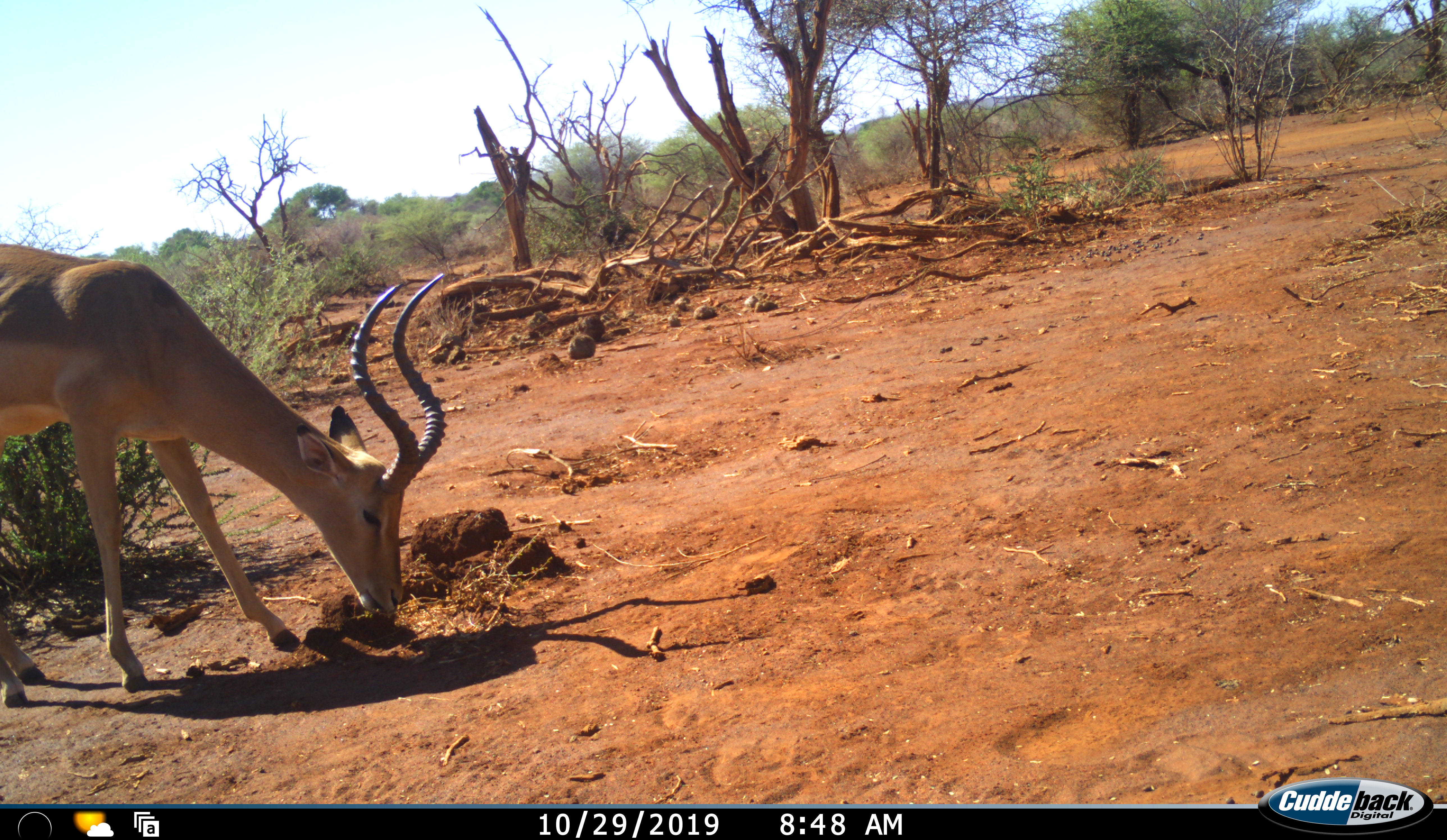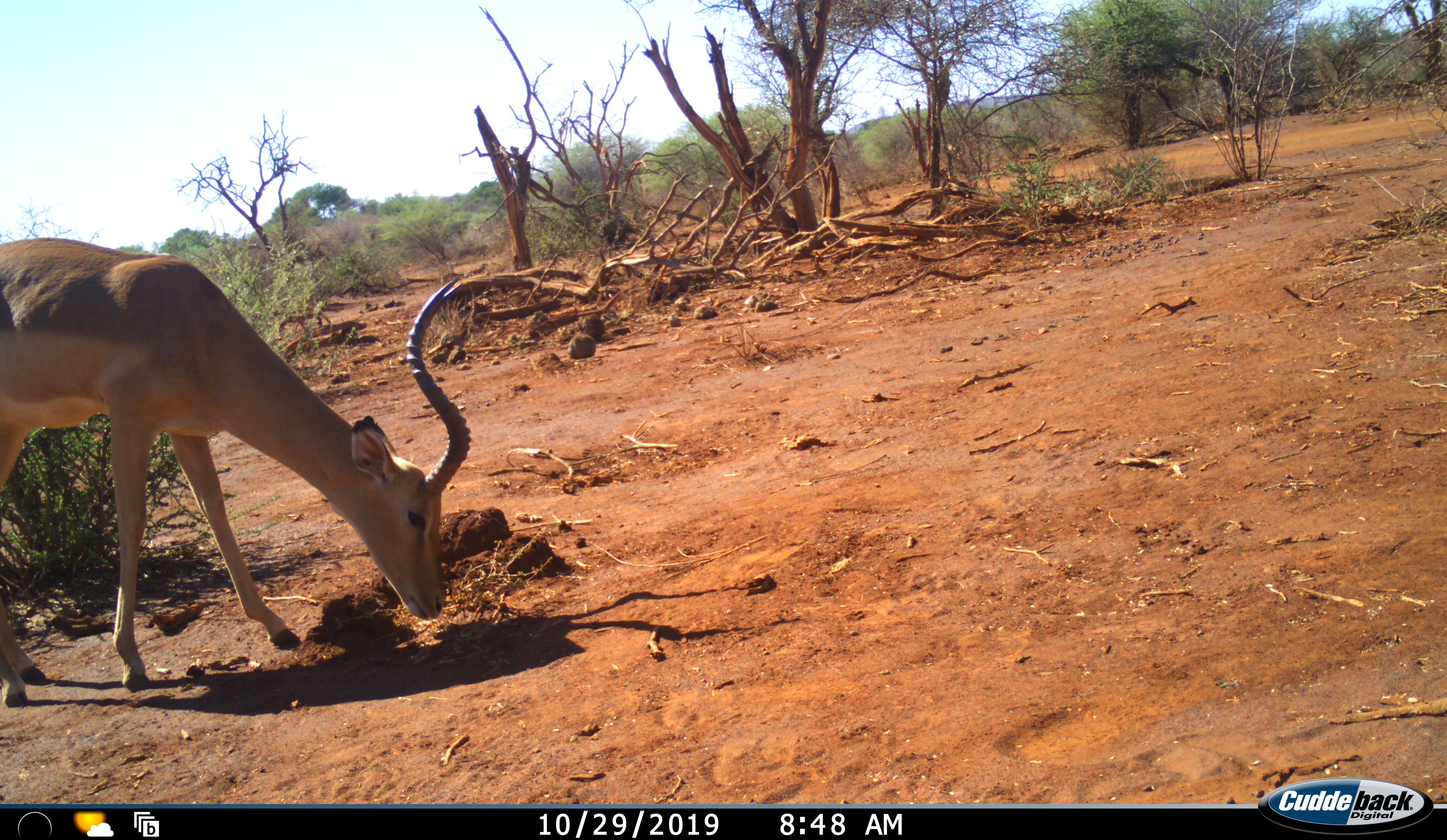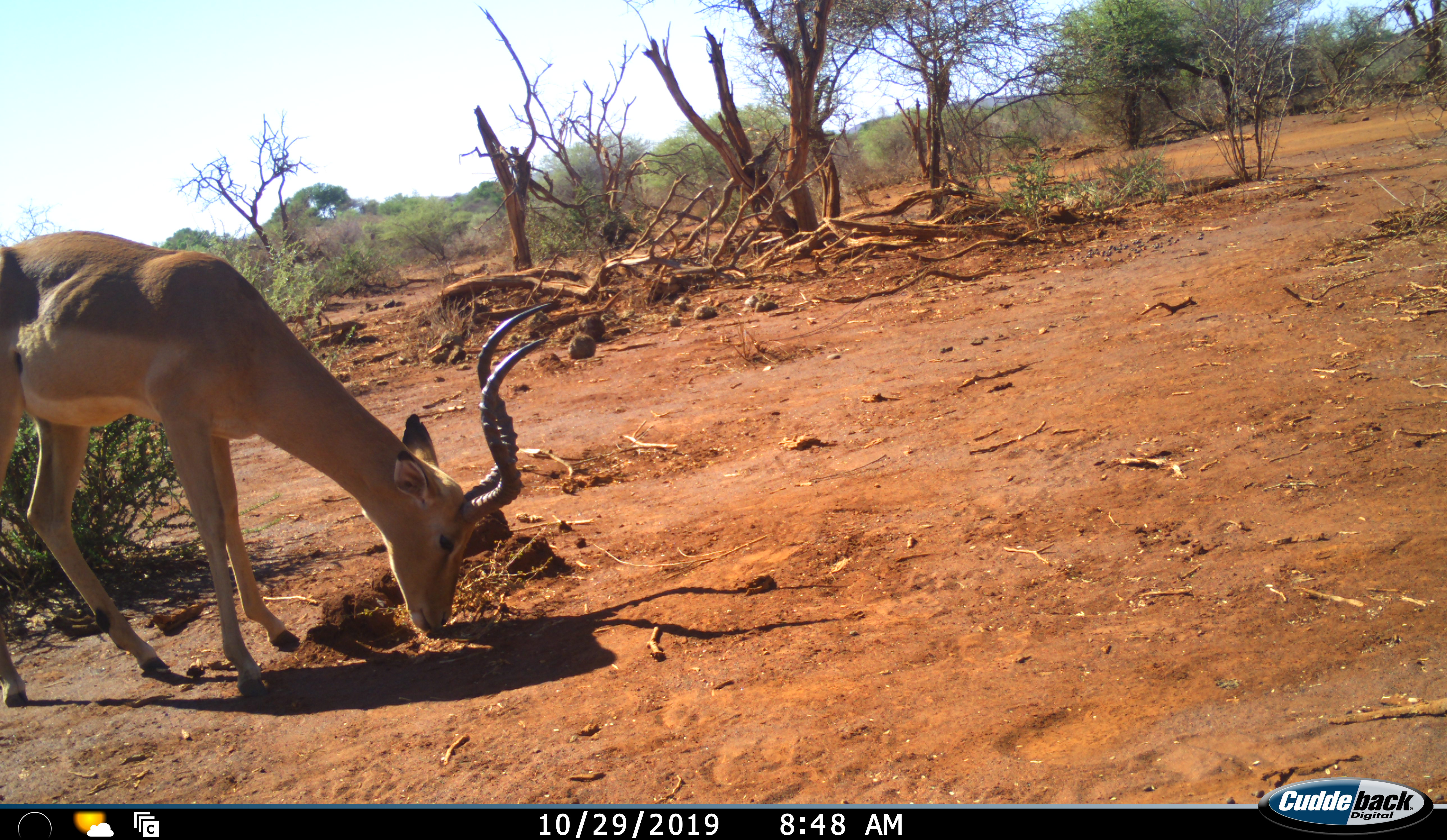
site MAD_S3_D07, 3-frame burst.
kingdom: Animalia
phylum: Chordata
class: Mammalia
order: Artiodactyla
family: Bovidae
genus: Aepyceros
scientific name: Aepyceros melampus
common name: impala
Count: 1.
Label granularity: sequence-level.